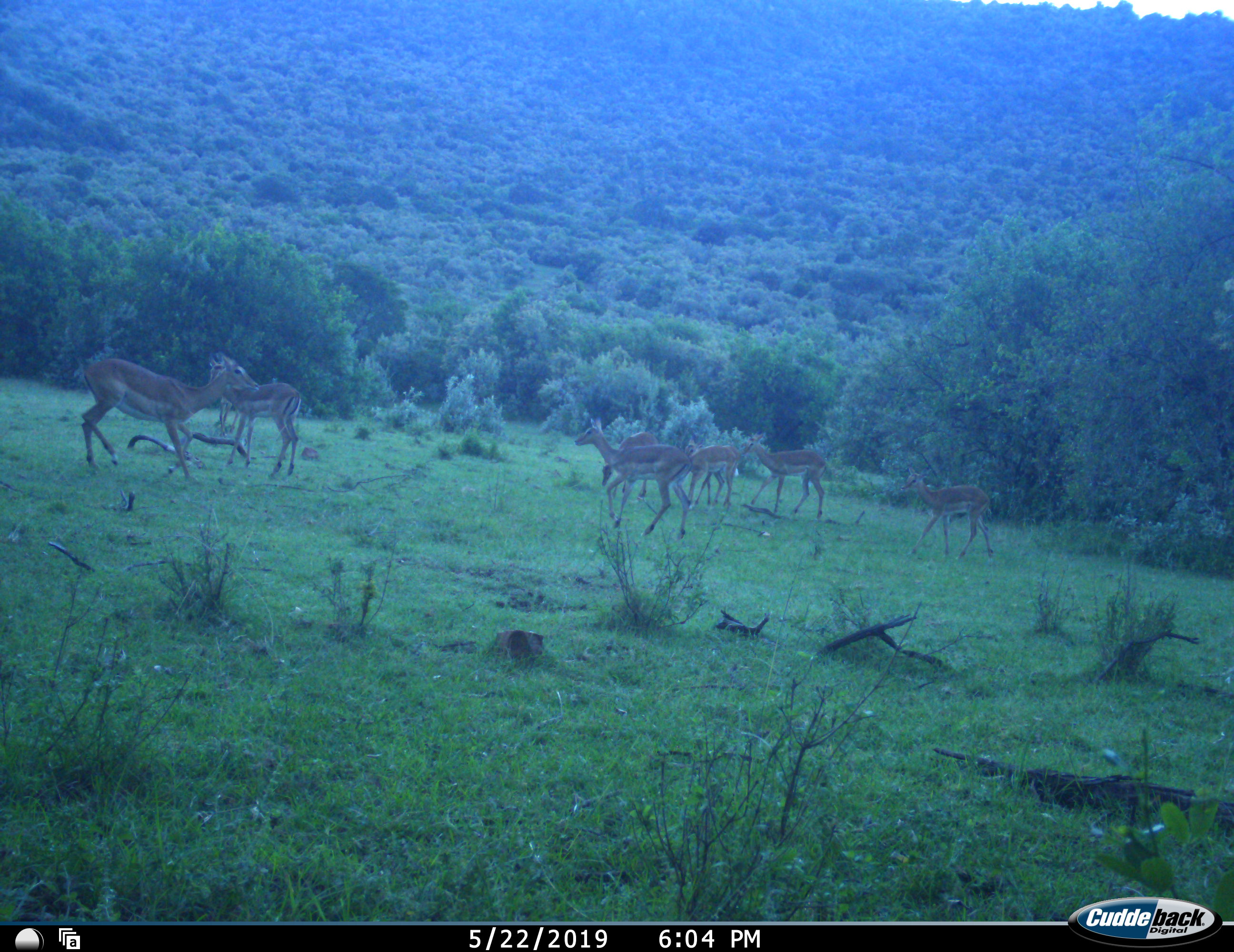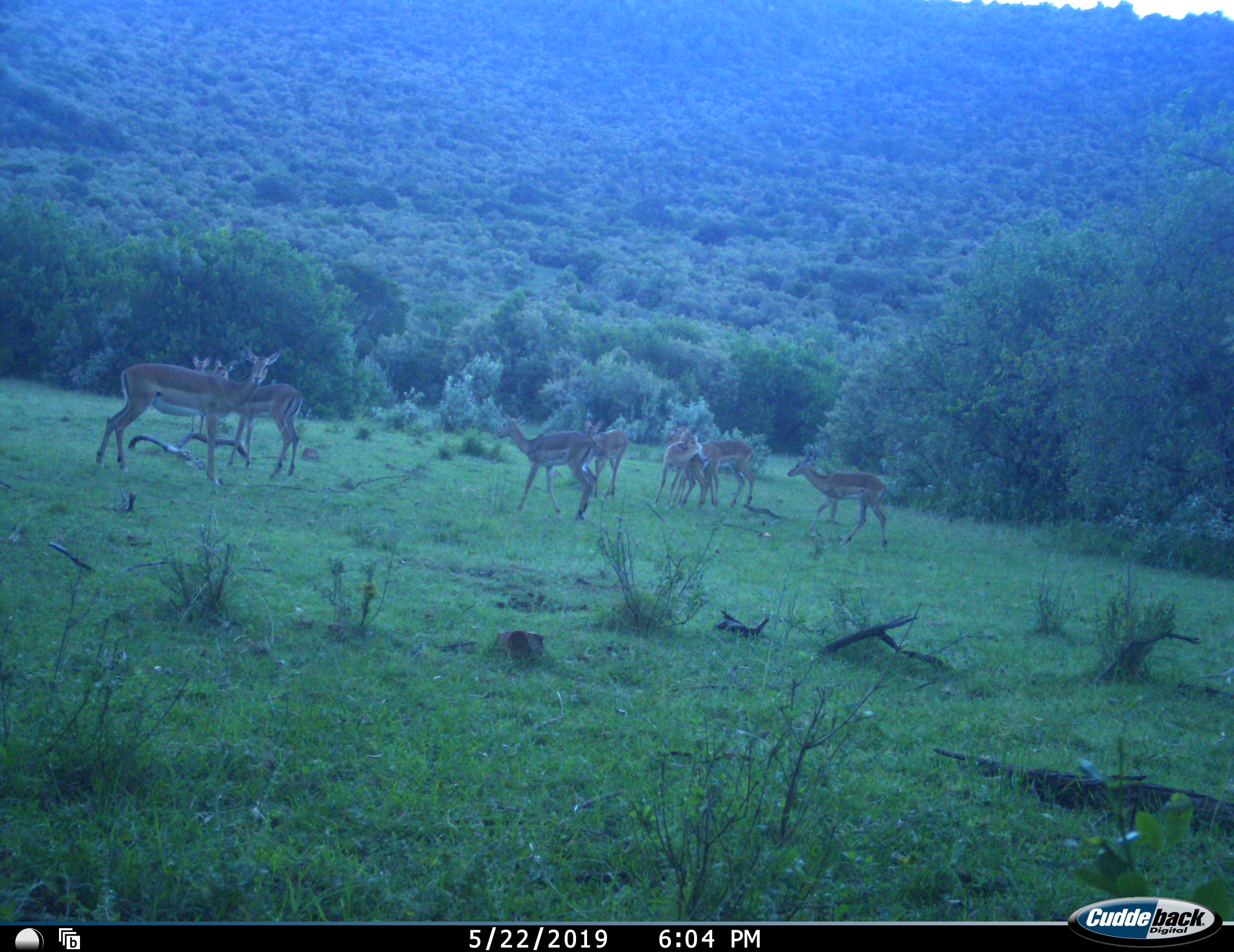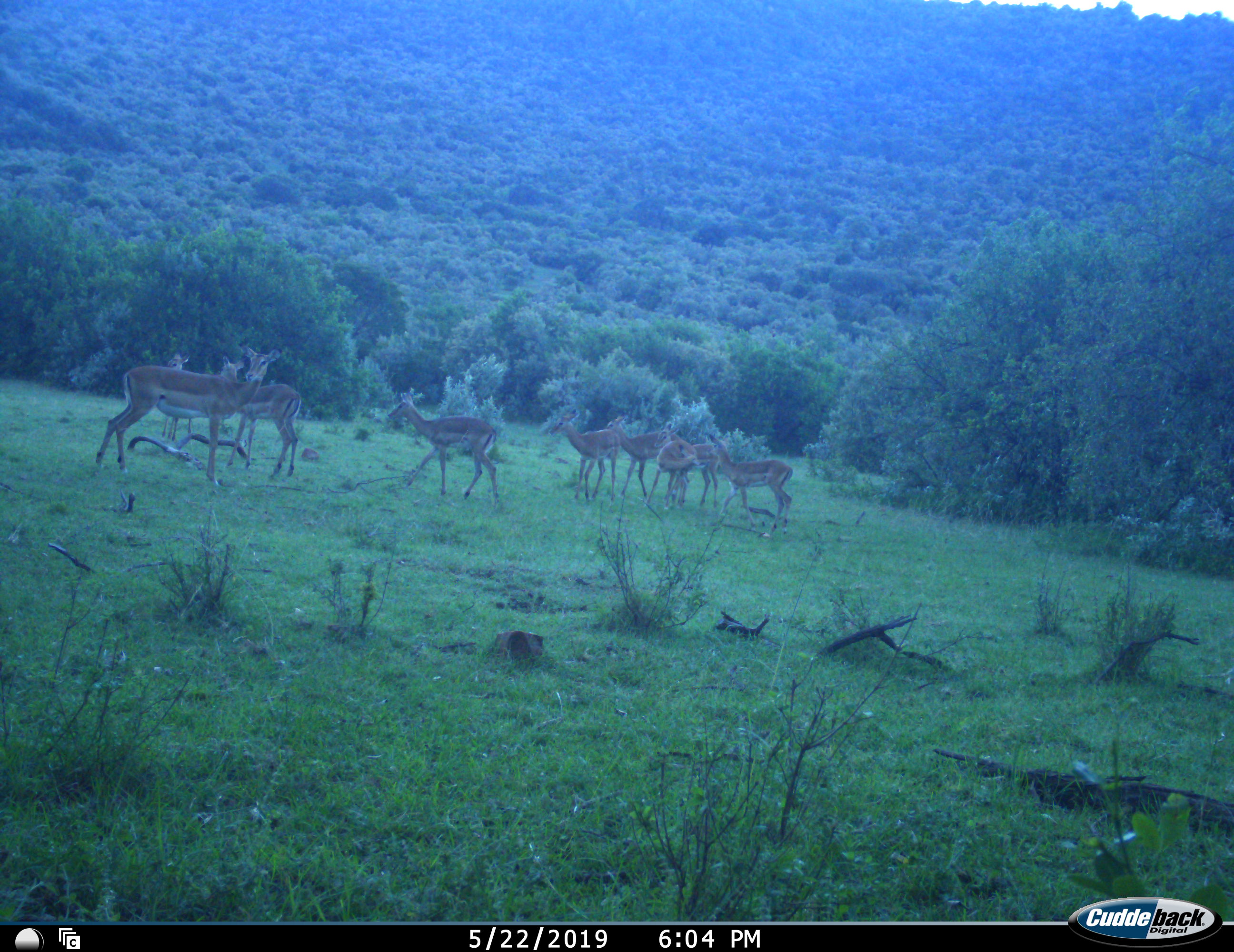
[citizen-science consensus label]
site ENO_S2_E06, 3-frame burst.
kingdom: Animalia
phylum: Chordata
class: Mammalia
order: Artiodactyla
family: Bovidae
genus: Aepyceros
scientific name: Aepyceros melampus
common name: impala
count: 8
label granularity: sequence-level